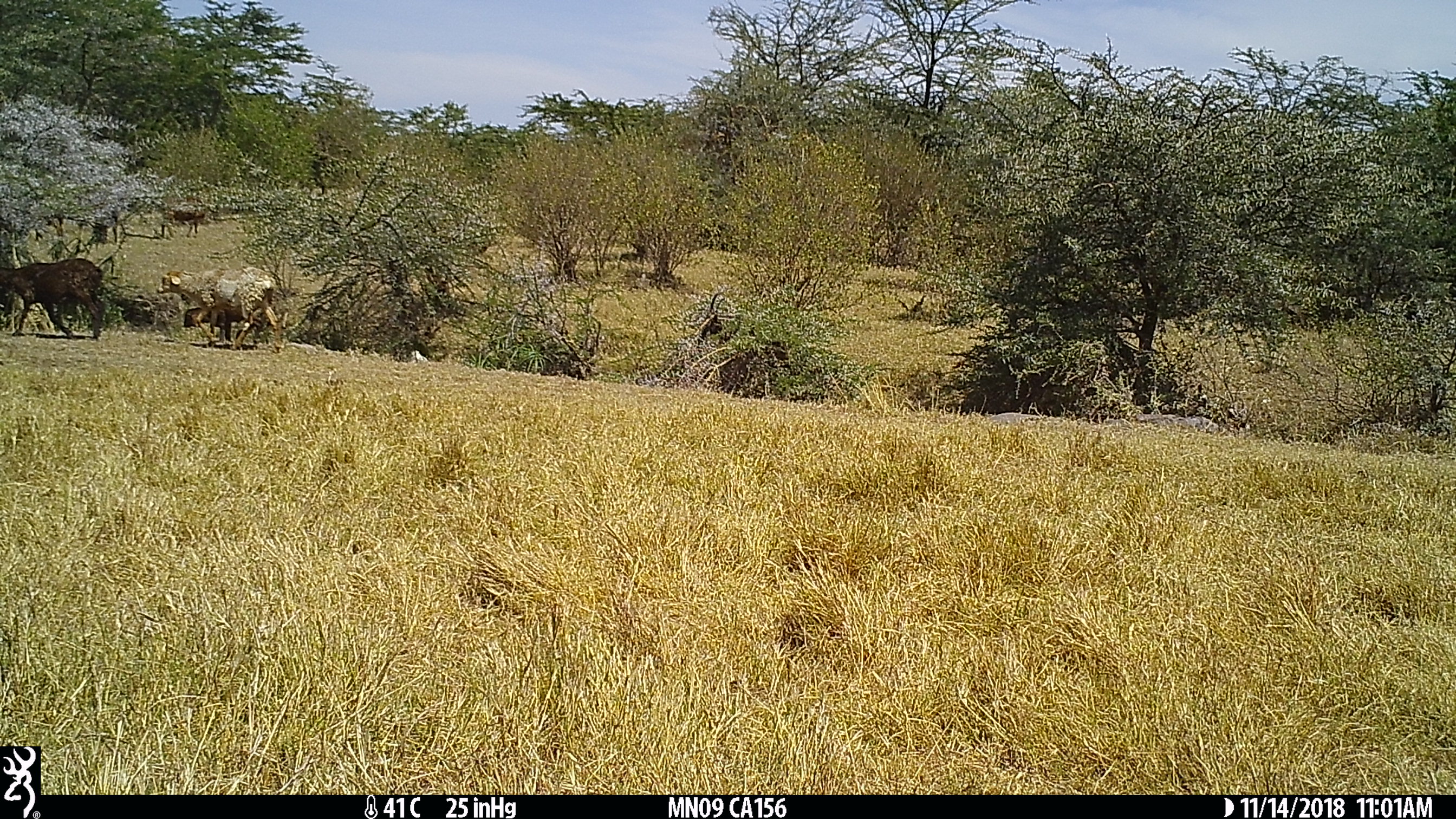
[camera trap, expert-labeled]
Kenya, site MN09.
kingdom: Animalia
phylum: Chordata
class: Mammalia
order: Artiodactyla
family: Bovidae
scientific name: Bovidae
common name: sheep or goat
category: shoat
Shoat (sheep or goat) (Bovidae).